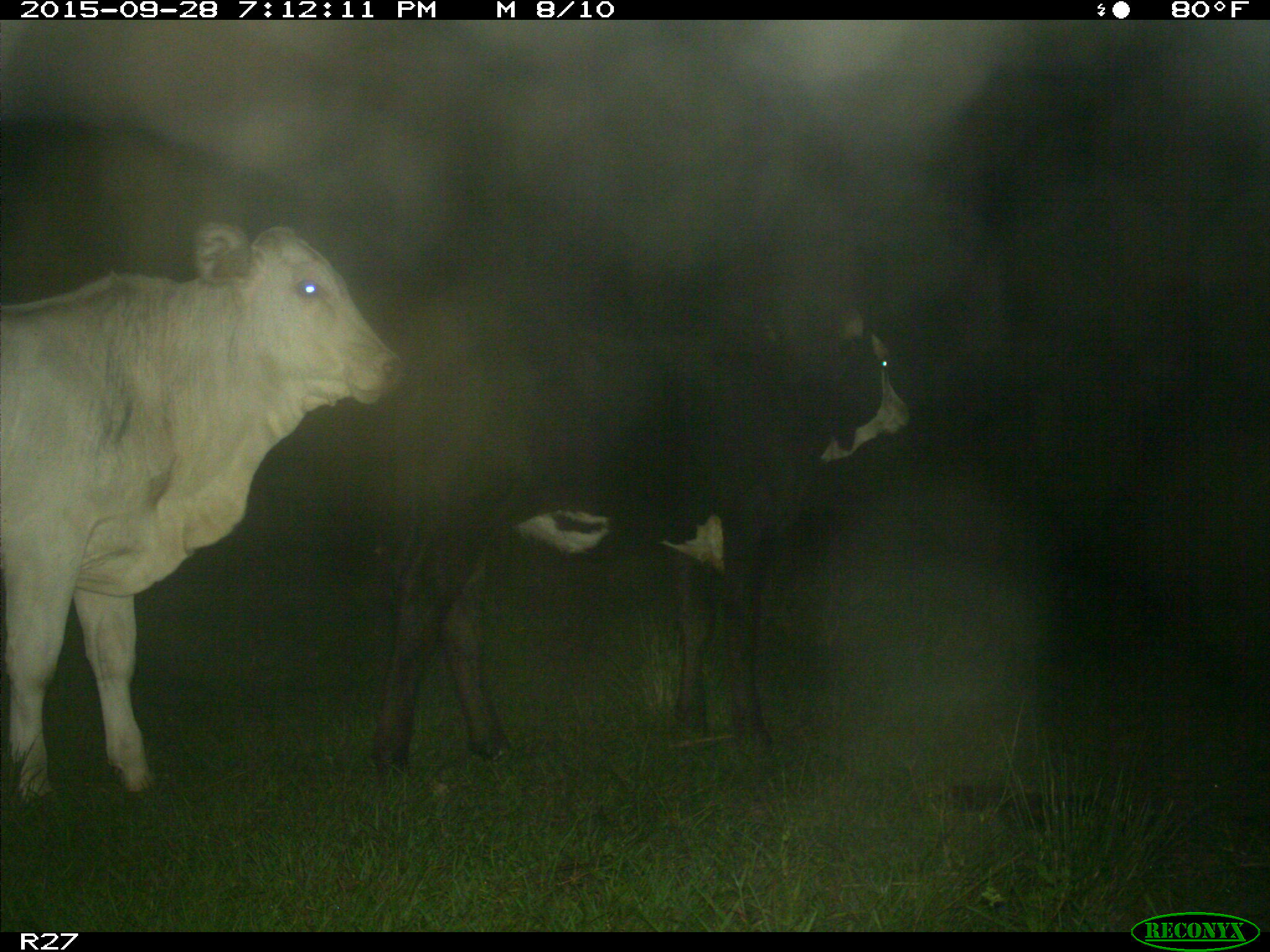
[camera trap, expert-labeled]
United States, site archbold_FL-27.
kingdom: Animalia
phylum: Chordata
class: Mammalia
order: Artiodactyla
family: Bovidae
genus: Bos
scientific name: Bos taurus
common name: domestic cow